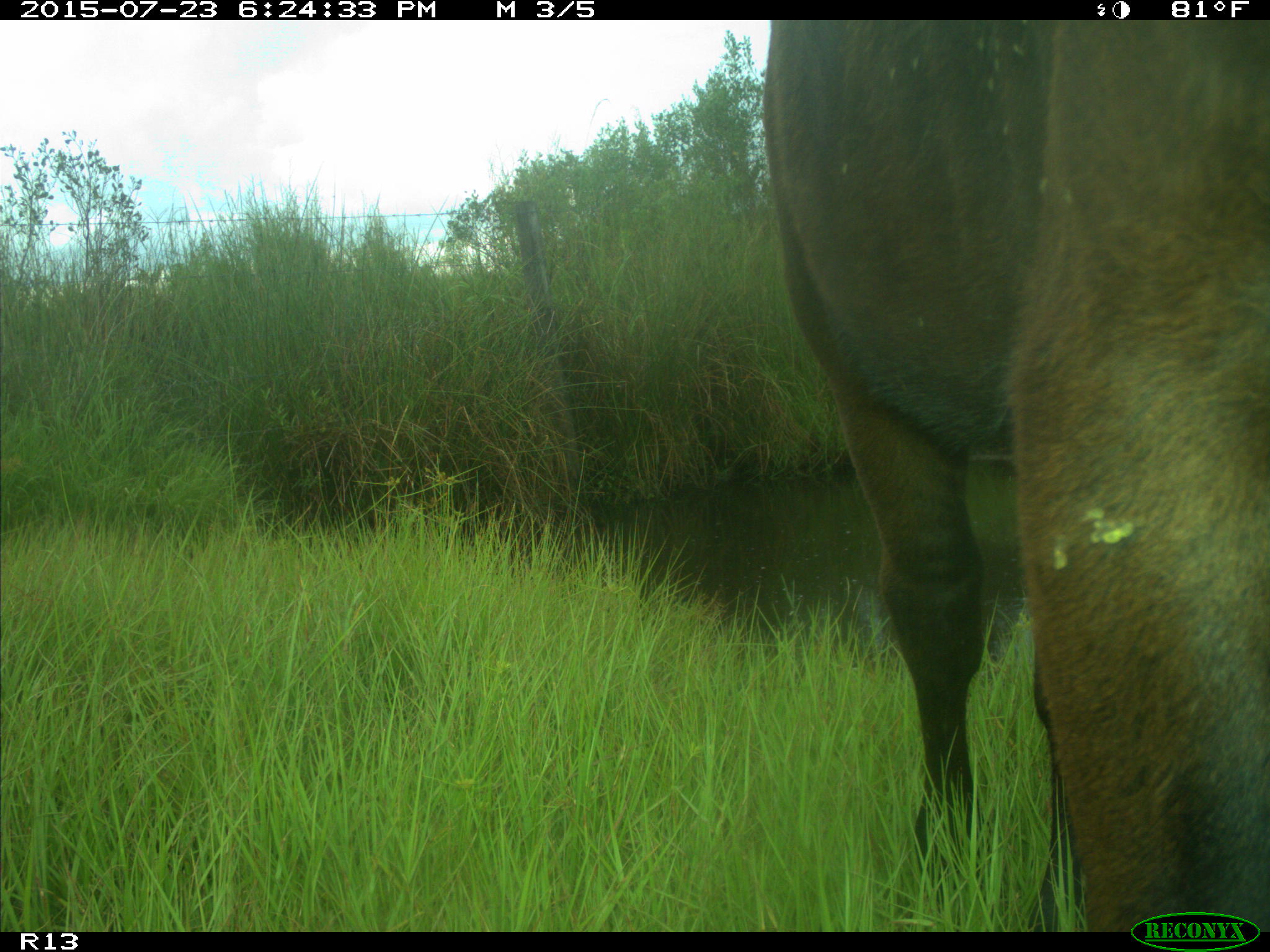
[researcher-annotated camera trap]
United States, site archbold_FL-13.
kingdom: Animalia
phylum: Chordata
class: Mammalia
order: Artiodactyla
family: Bovidae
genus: Bos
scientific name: Bos taurus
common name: domestic cow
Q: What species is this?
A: Bos taurus (domestic cow).